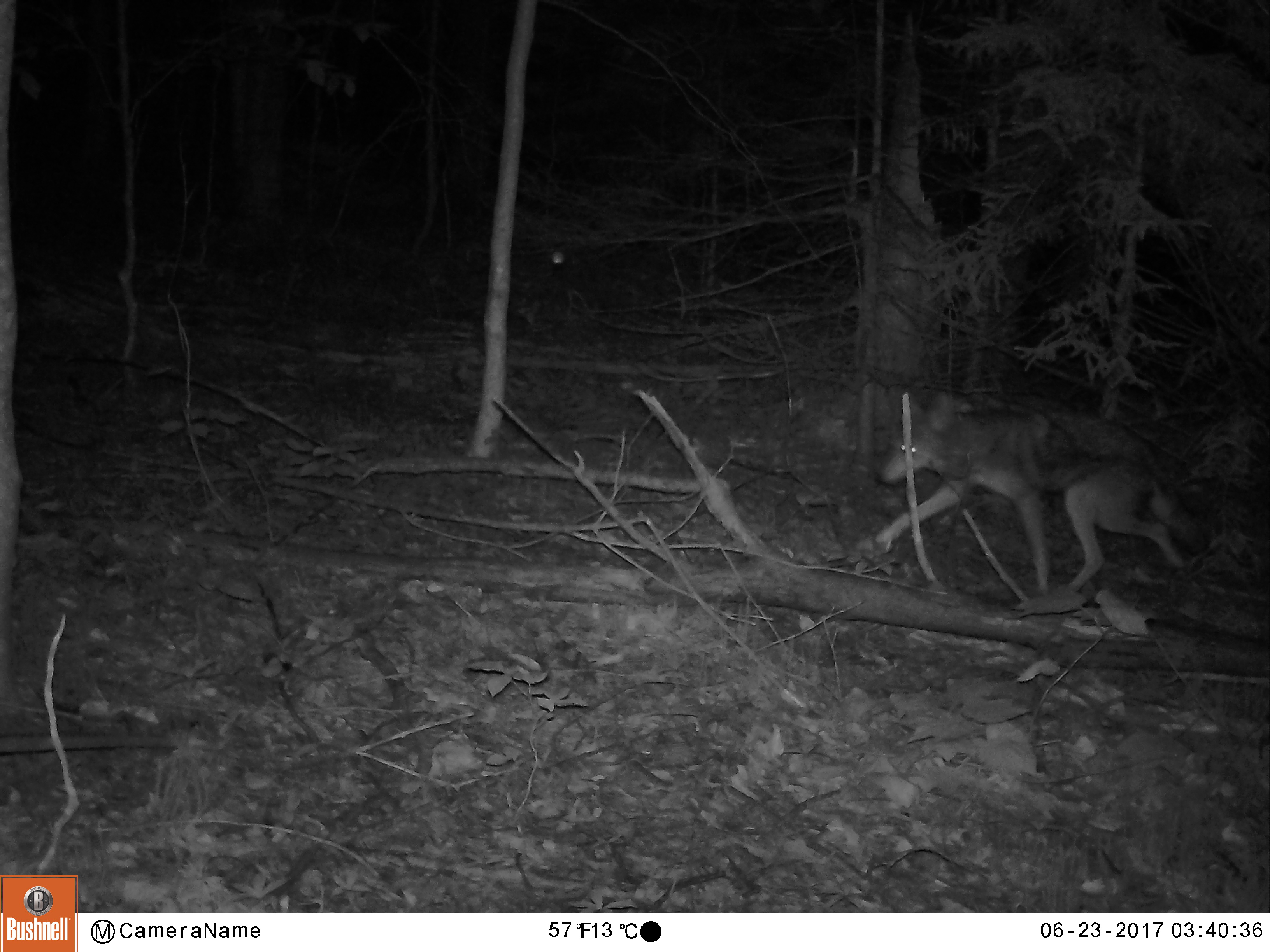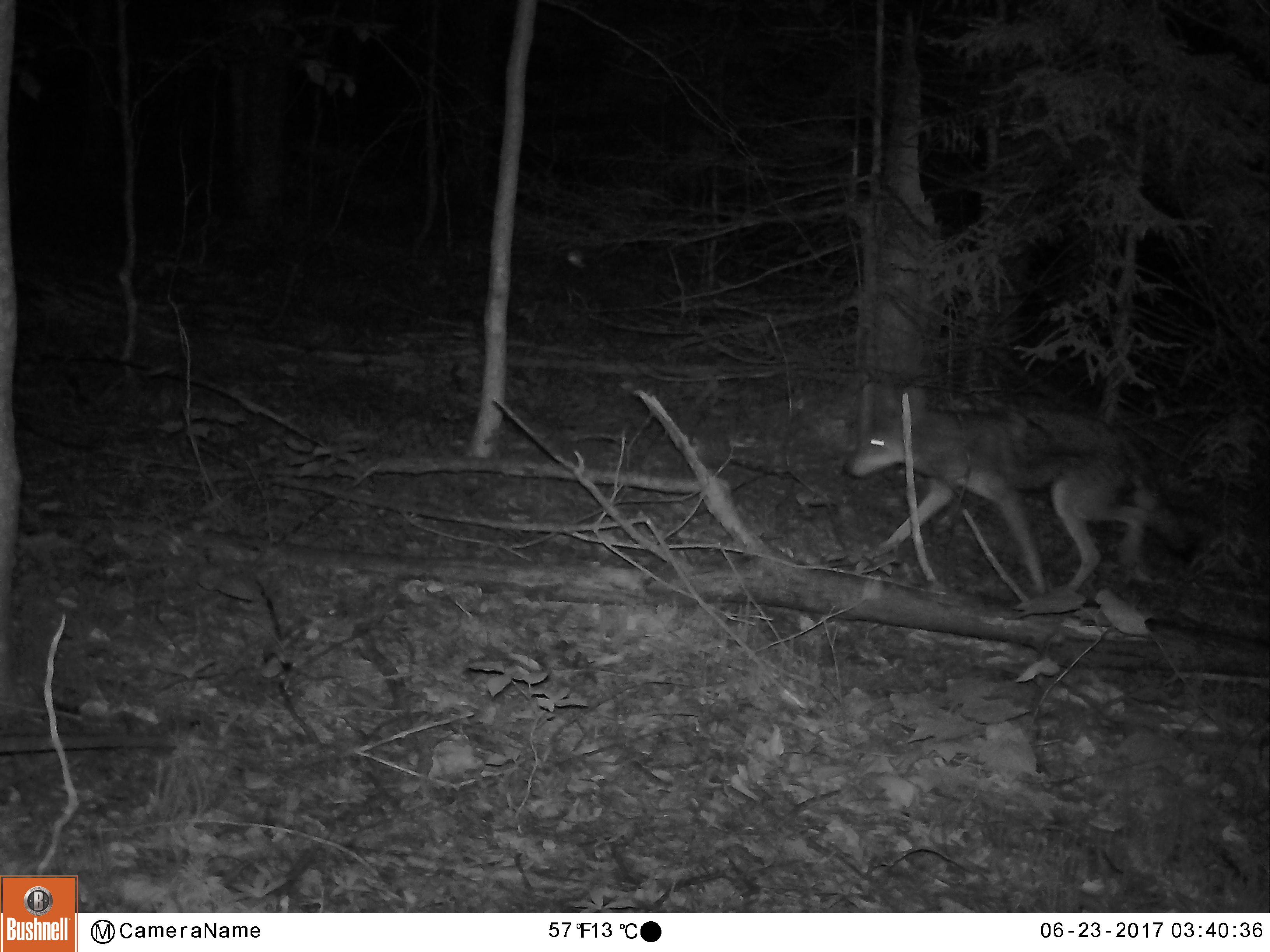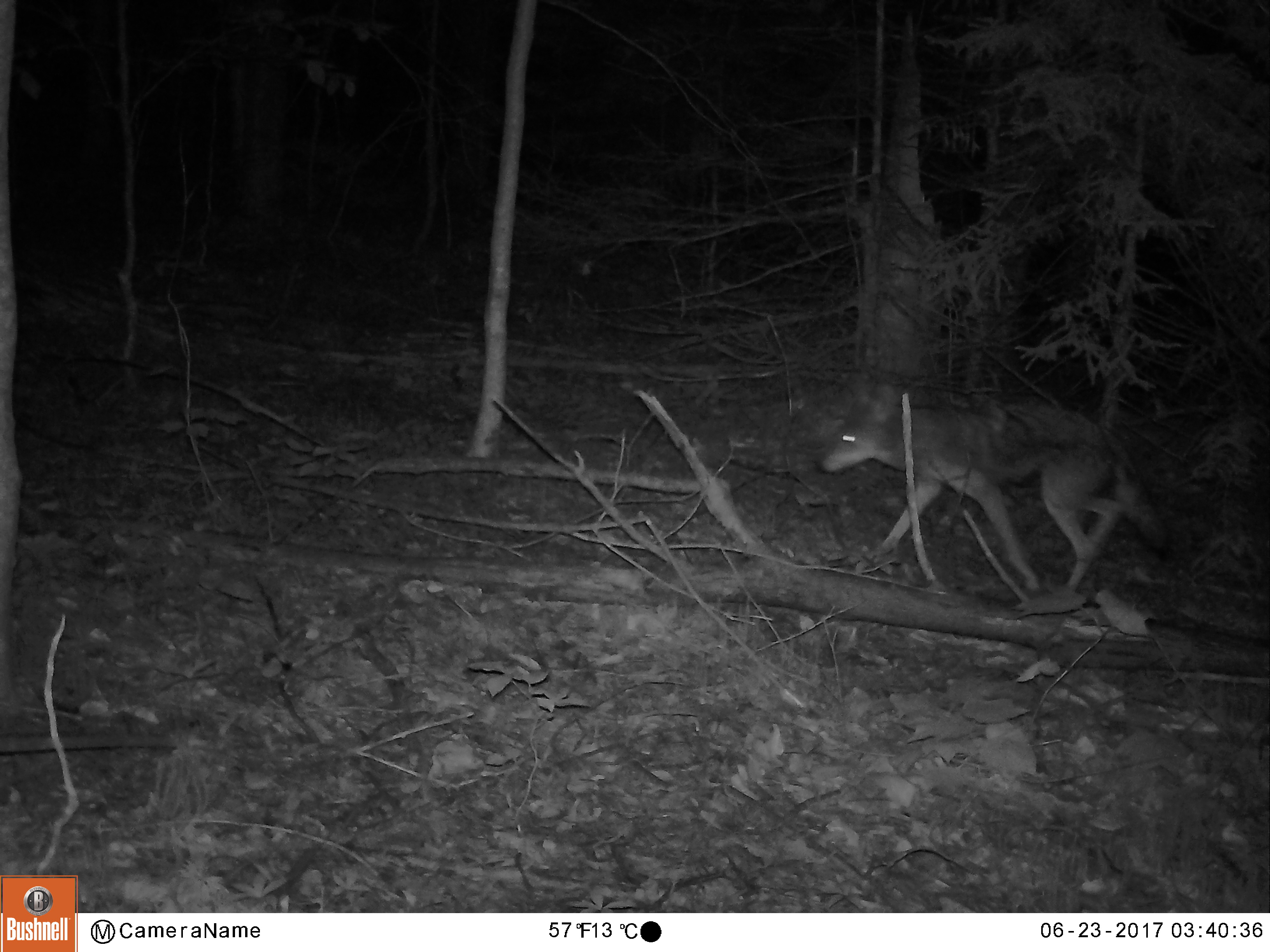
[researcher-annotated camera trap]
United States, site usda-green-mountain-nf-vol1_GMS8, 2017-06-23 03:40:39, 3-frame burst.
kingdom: Animalia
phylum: Chordata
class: Mammalia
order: Carnivora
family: Canidae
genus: Canis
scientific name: Canis latrans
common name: coyote